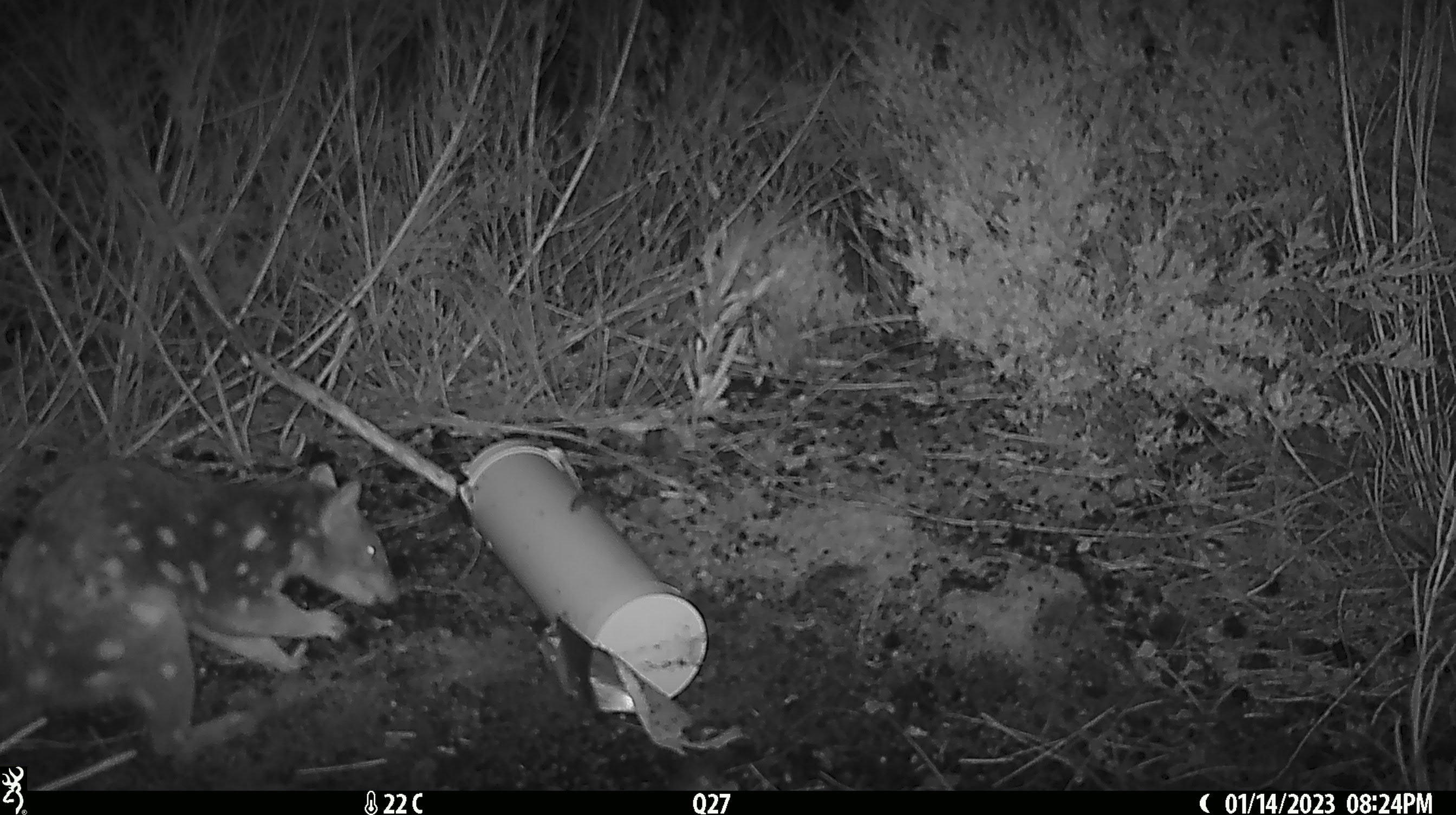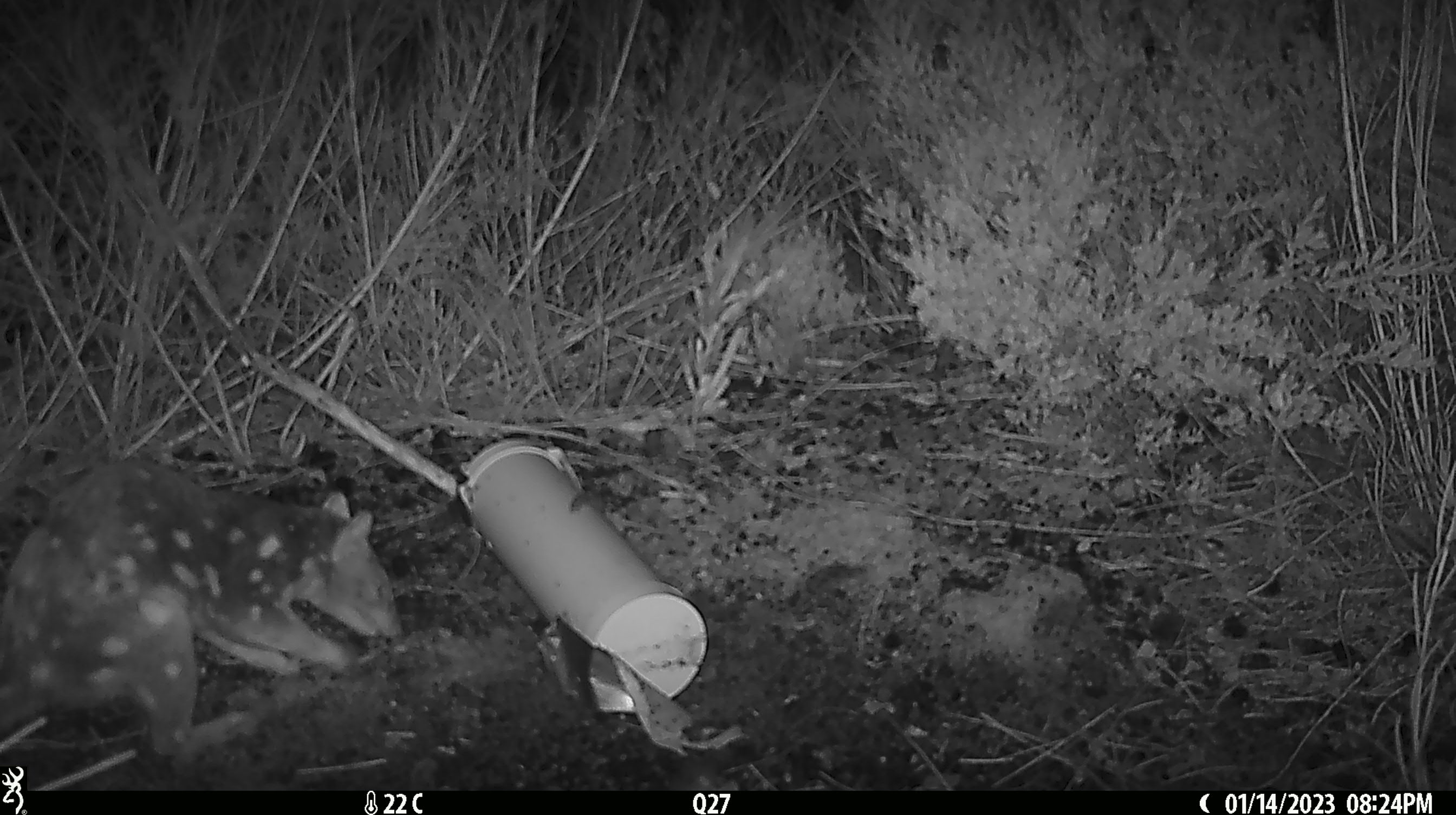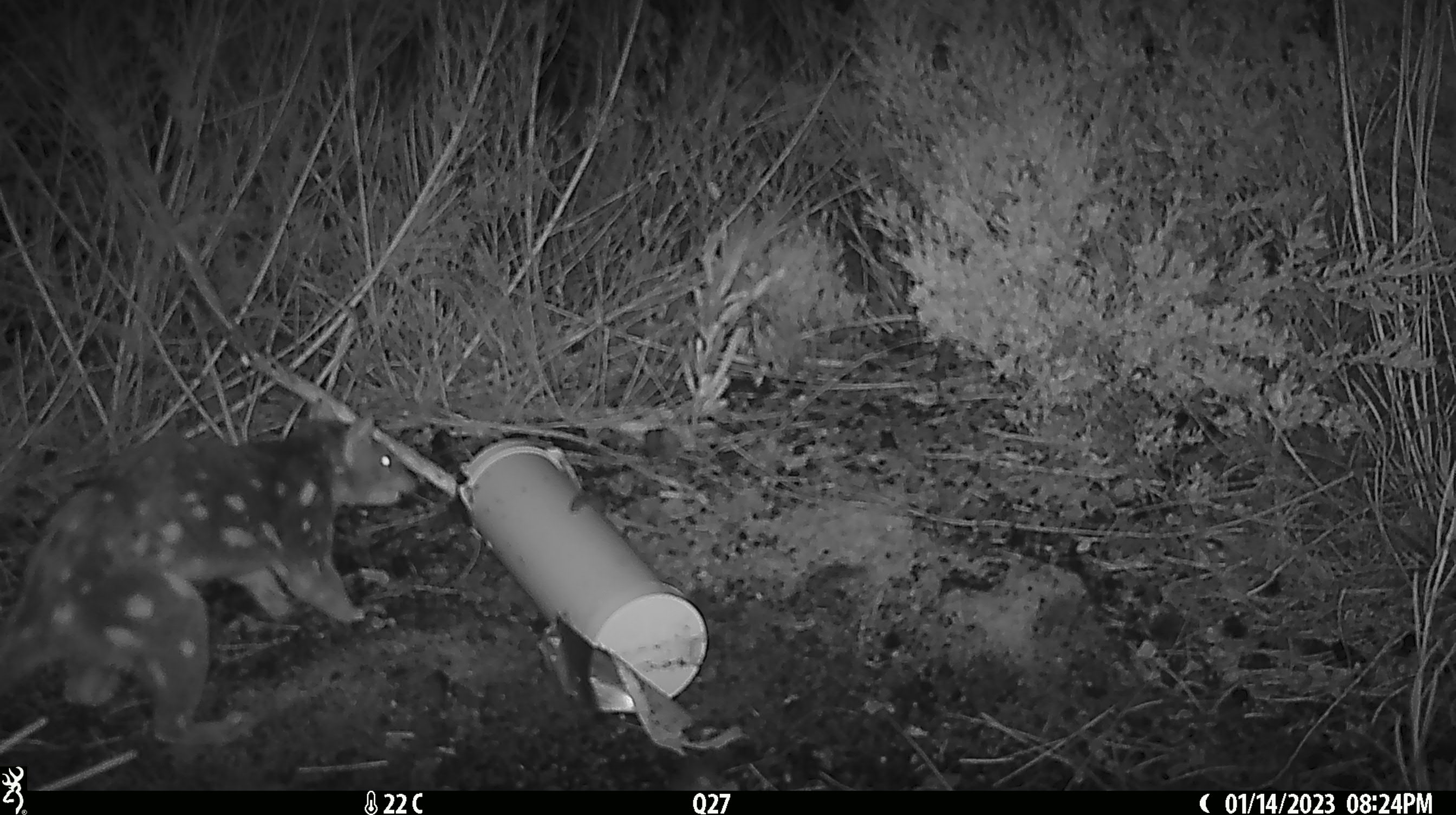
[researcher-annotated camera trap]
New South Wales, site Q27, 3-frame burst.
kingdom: Animalia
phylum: Chordata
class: Mammalia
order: Dasyuromorphia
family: Dasyuridae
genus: Dasyurus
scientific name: Dasyurus maculatus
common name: spotted-tailed quoll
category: quoll